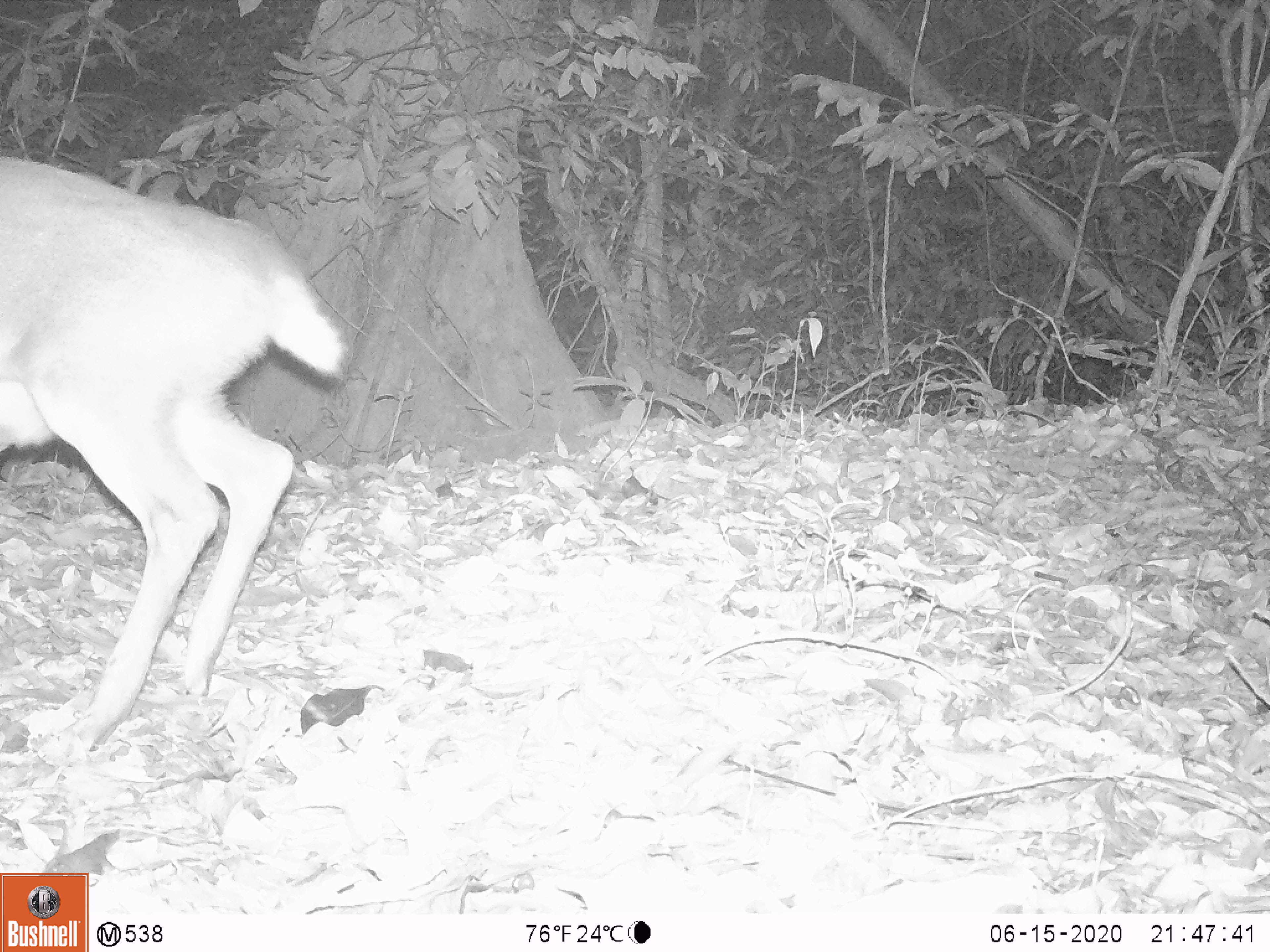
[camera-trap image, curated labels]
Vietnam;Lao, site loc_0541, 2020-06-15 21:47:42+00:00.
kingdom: Animalia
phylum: Chordata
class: Mammalia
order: Artiodactyla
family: Cervidae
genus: Muntiacus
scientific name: Muntiacus vuquangensis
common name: large-antlered muntjac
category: large antlered muntjac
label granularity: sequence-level